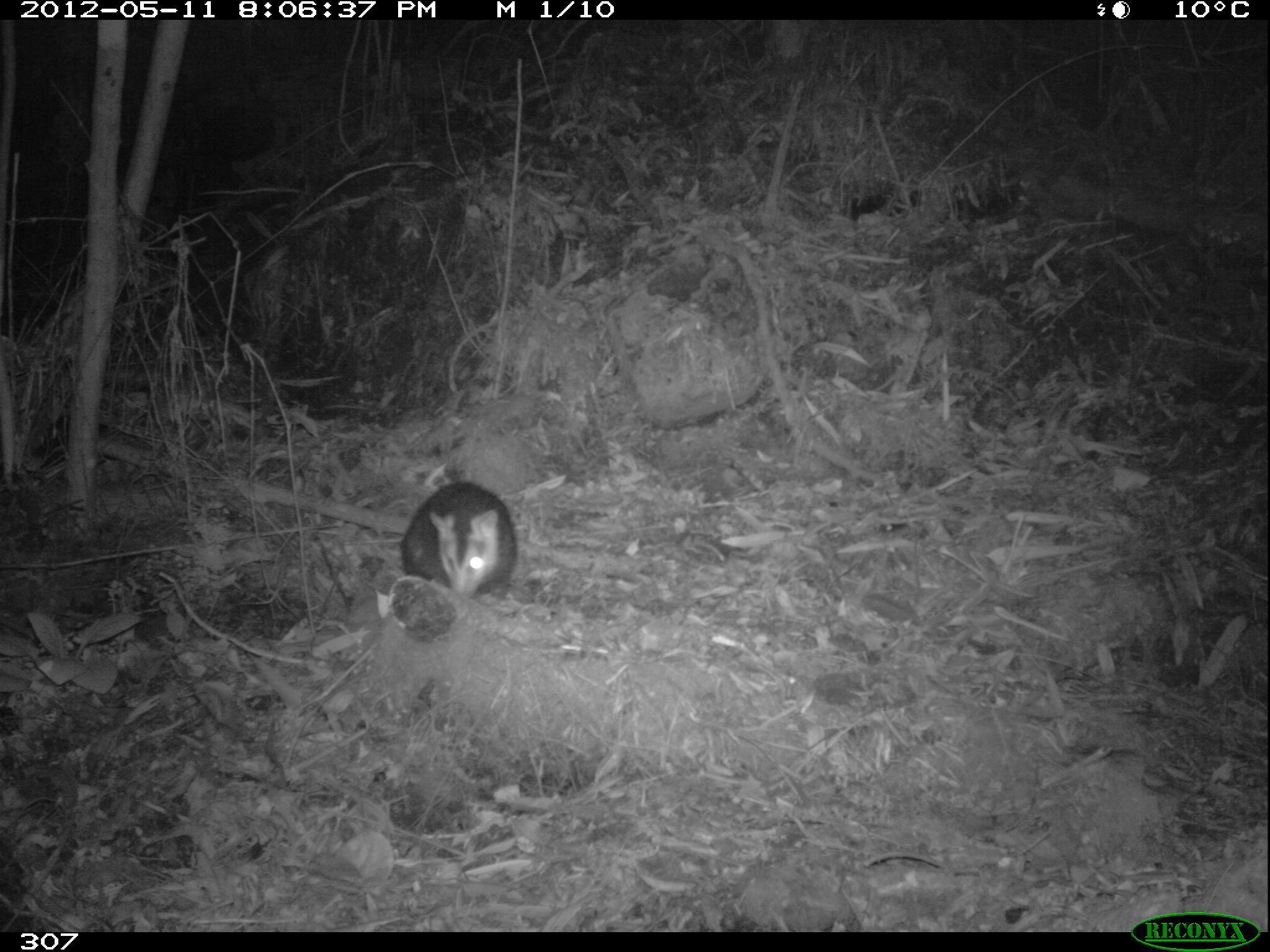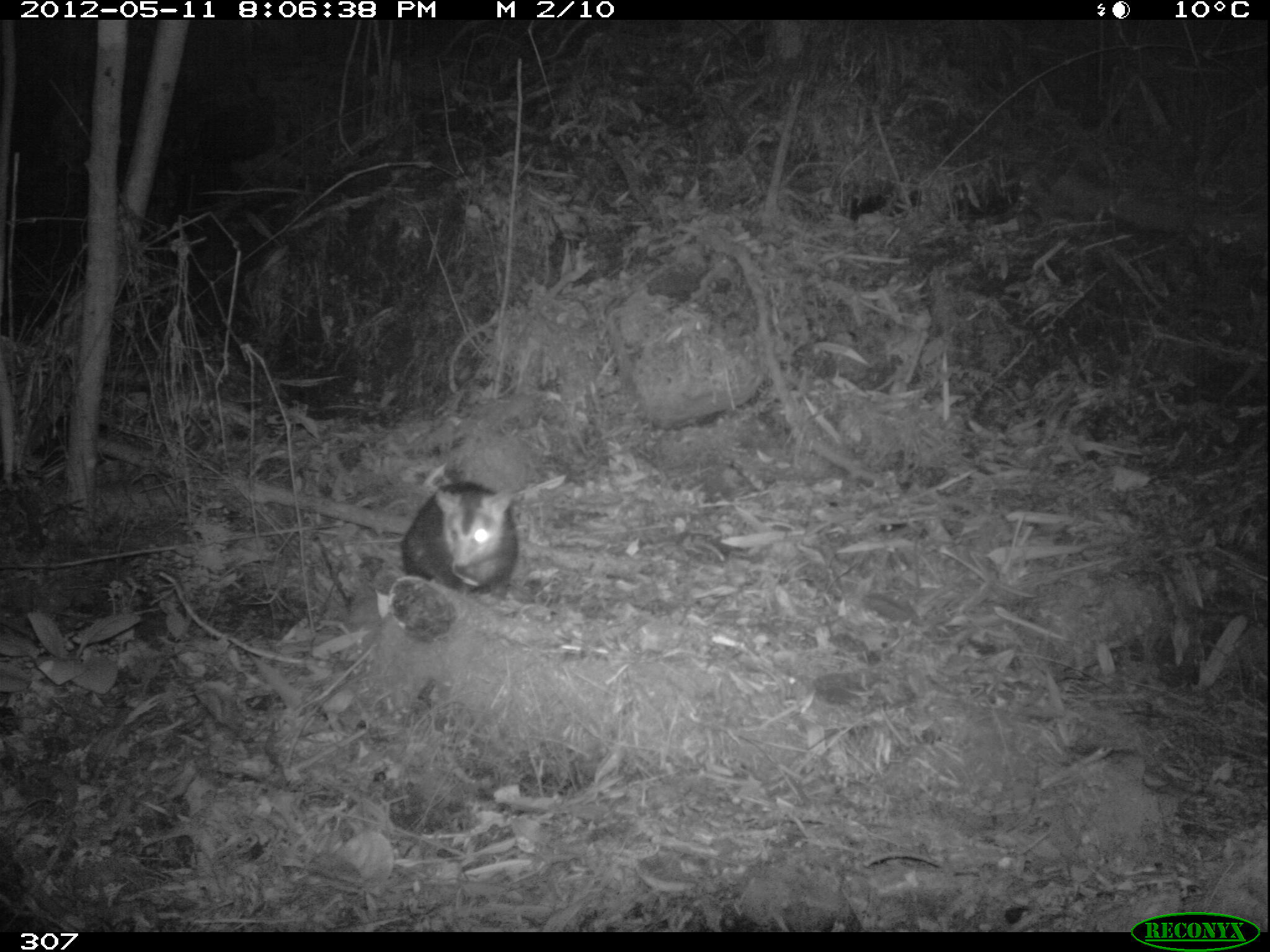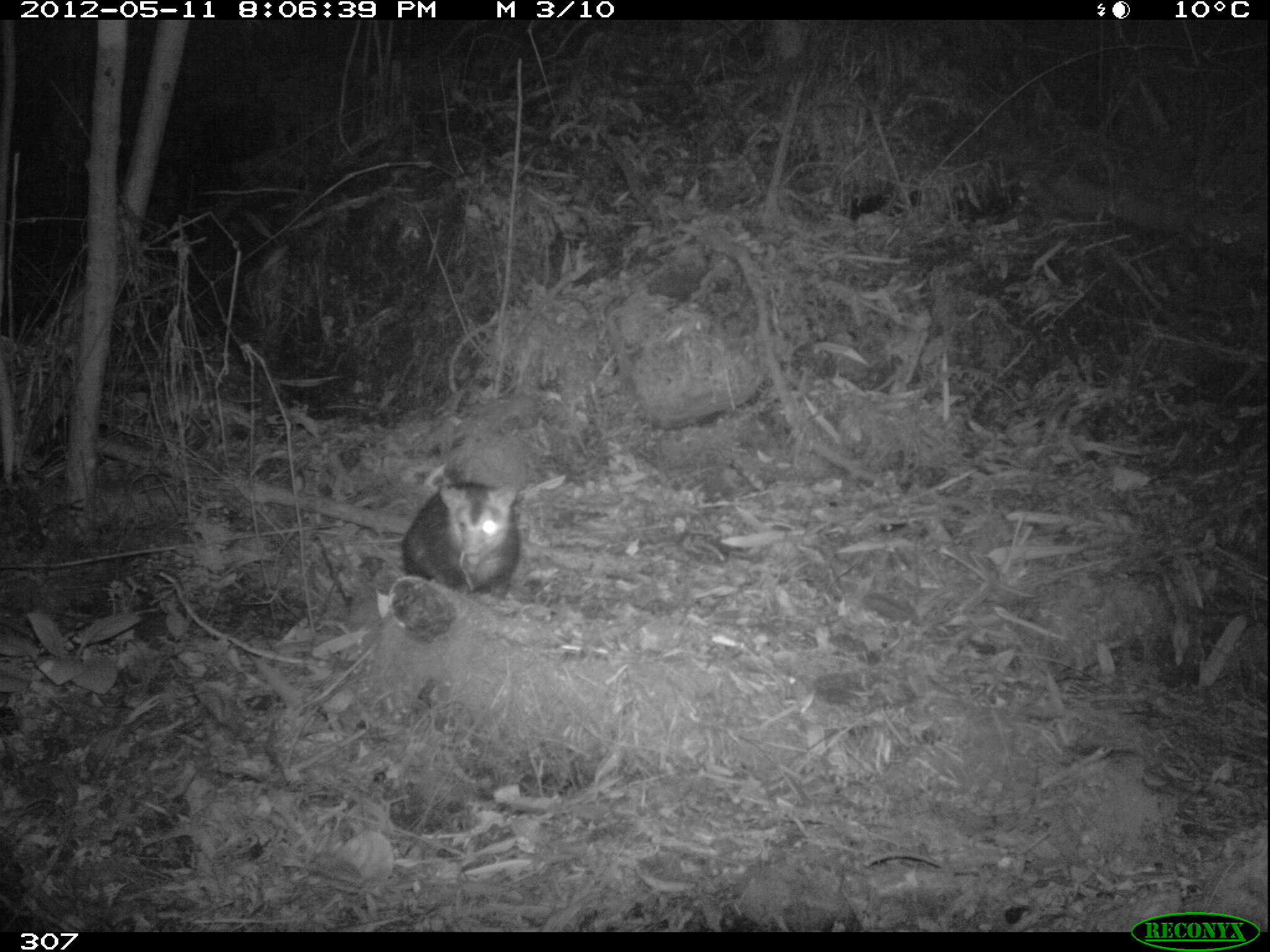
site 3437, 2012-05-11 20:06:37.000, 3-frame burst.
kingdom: Animalia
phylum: Chordata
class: Mammalia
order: Didelphimorphia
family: Didelphidae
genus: Didelphis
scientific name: Didelphis pernigra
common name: andean white-eared opossum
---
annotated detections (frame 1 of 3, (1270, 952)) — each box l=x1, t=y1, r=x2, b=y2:
didelphis pernigra: l=400, t=482, r=516, b=601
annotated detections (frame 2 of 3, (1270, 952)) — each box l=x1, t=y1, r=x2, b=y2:
didelphis pernigra: l=341, t=477, r=518, b=593